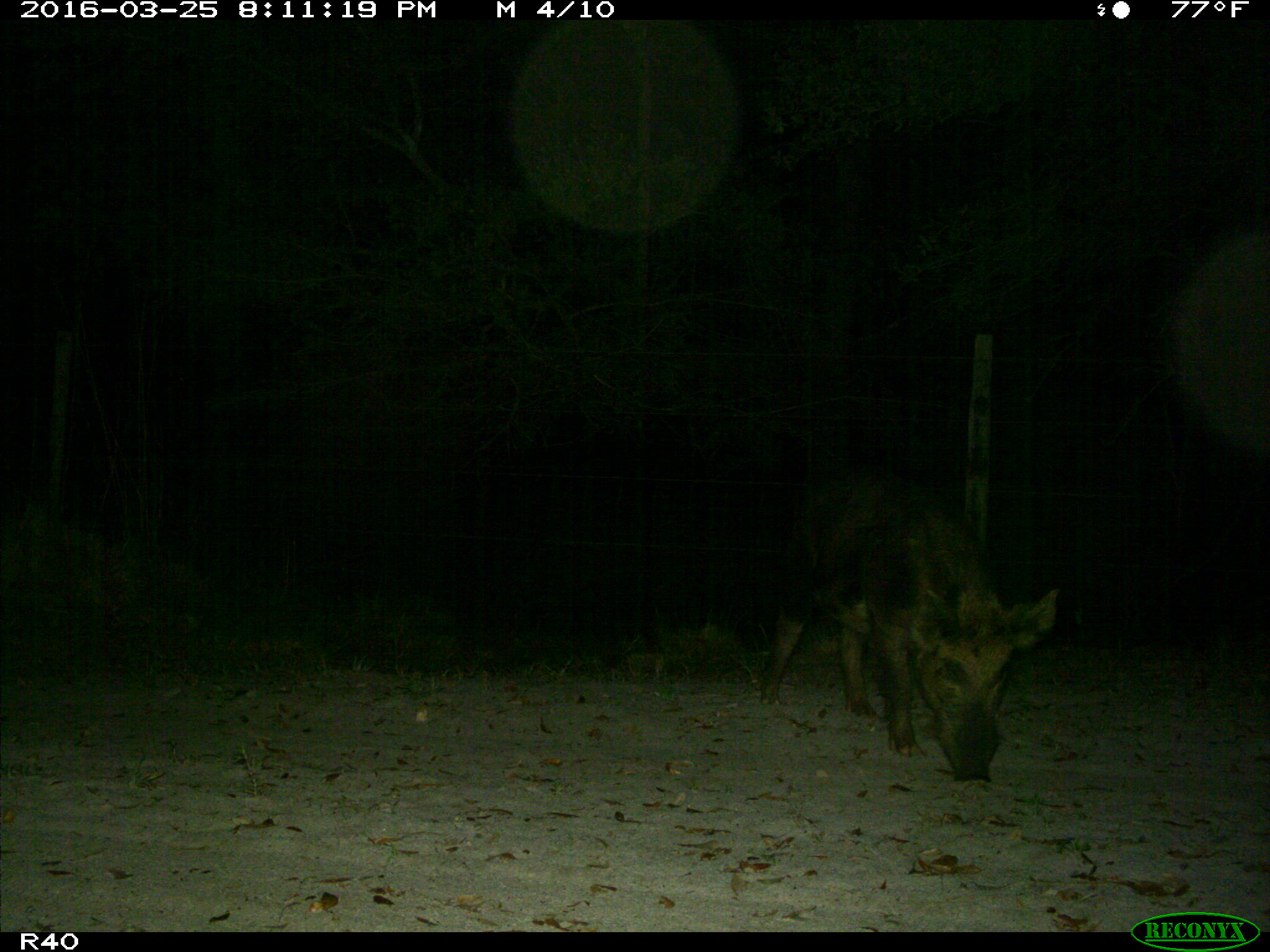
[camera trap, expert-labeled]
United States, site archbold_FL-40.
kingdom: Animalia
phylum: Chordata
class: Mammalia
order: Artiodactyla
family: Suidae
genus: Sus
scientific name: Sus scrofa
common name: wild boar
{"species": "Sus scrofa (wild boar)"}